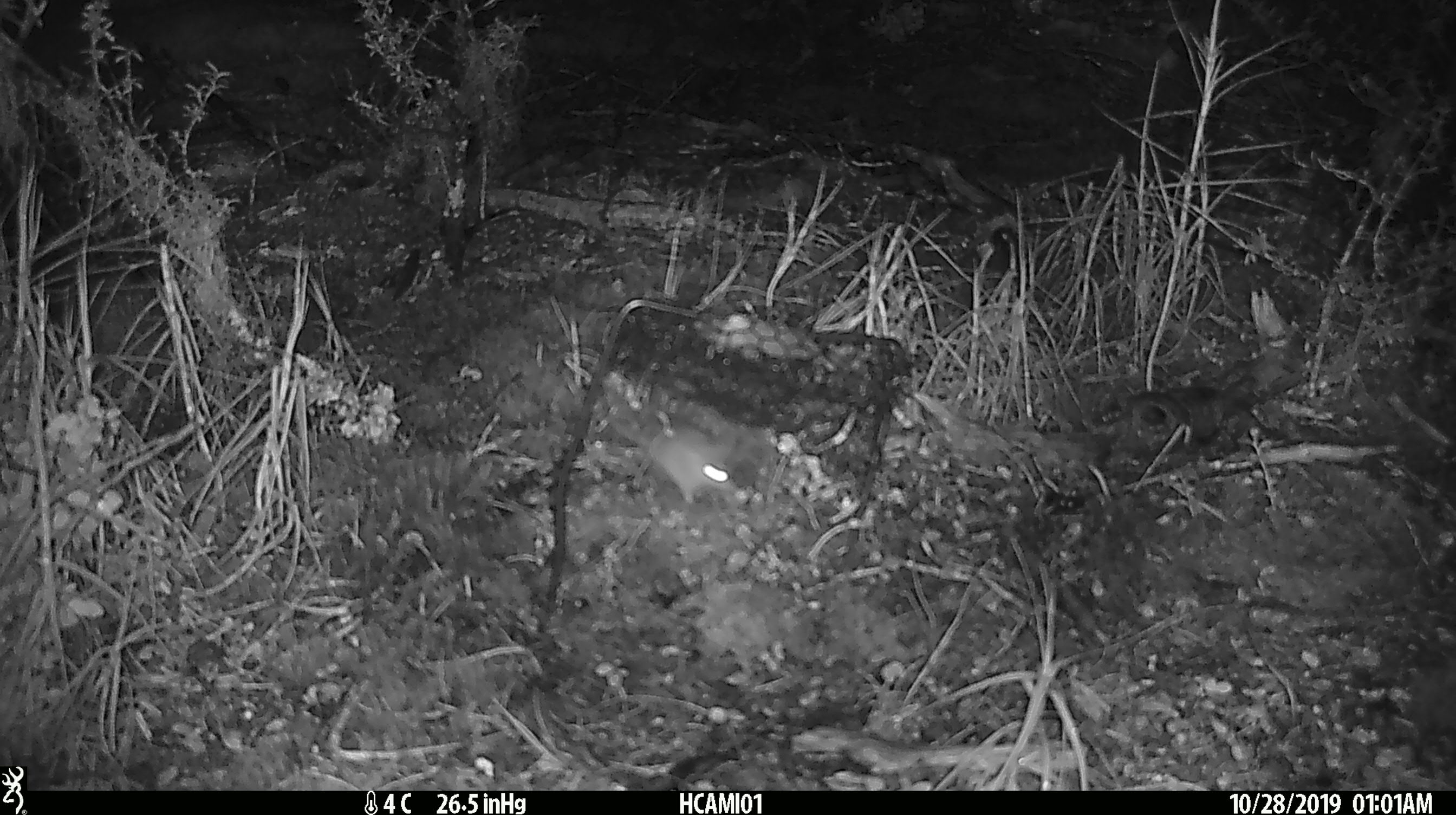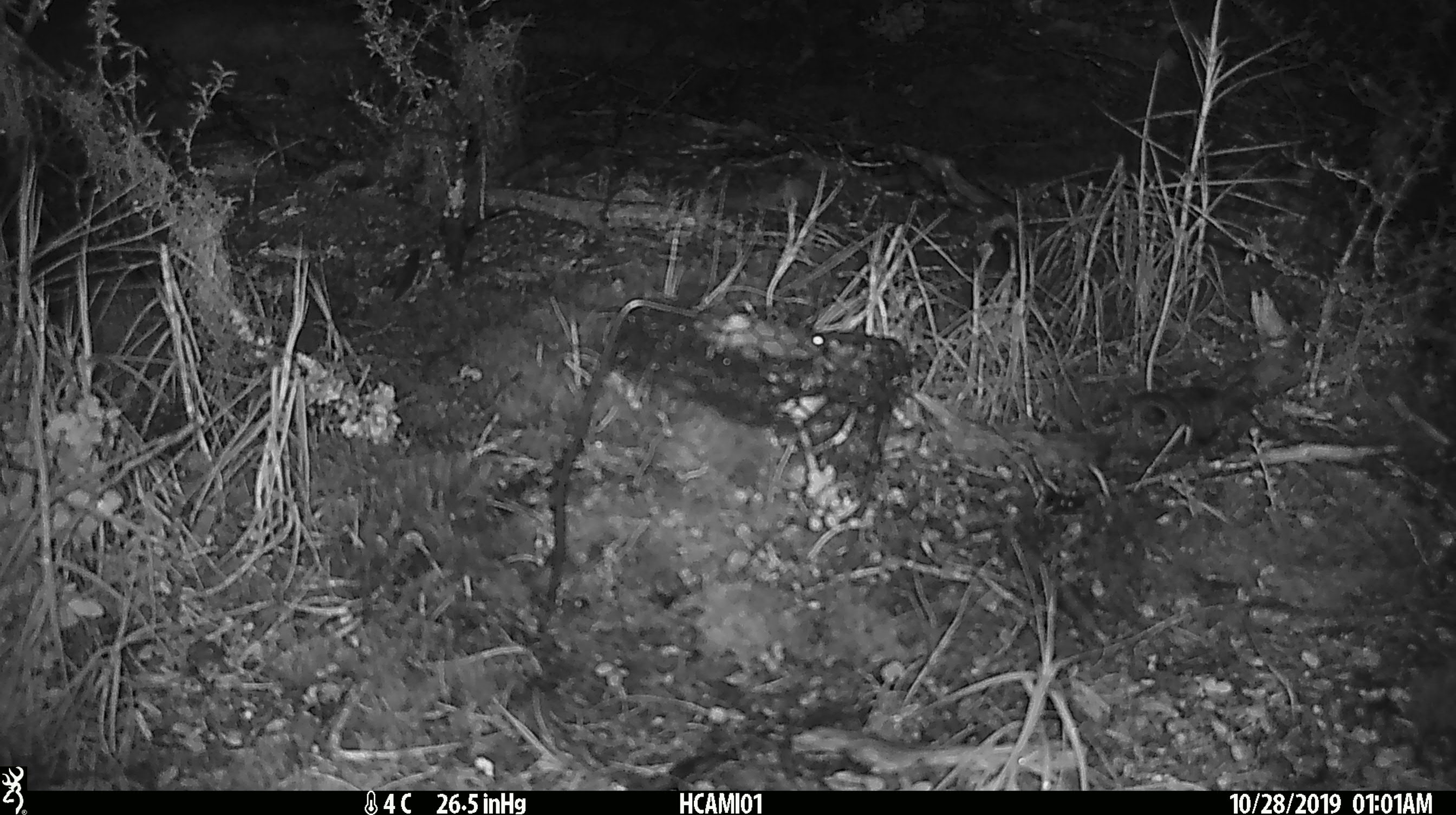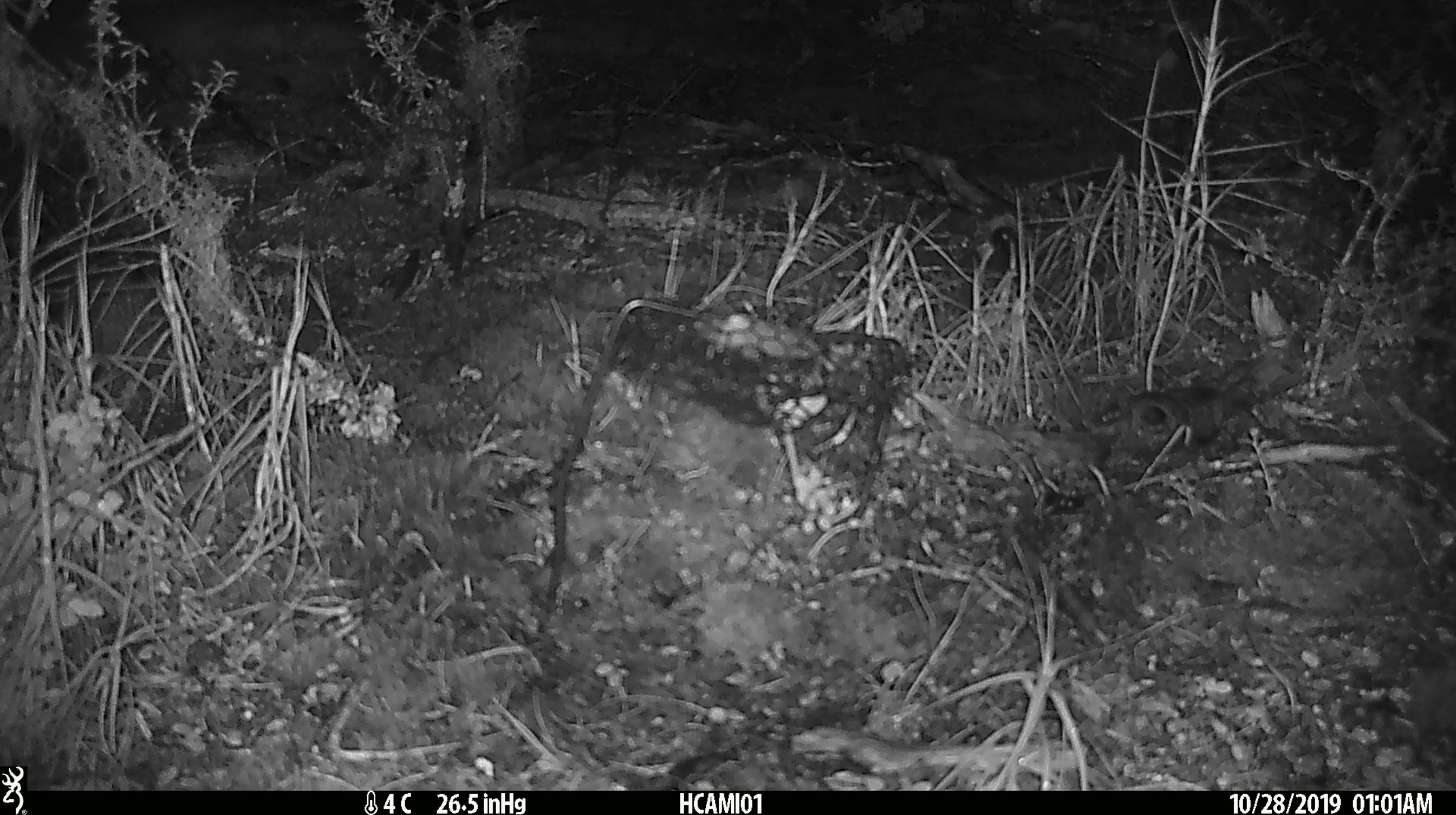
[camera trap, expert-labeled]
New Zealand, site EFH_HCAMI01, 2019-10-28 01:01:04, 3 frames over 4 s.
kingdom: Animalia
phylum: Chordata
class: Mammalia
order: Rodentia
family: Muridae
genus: Mus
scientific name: Mus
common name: mouse